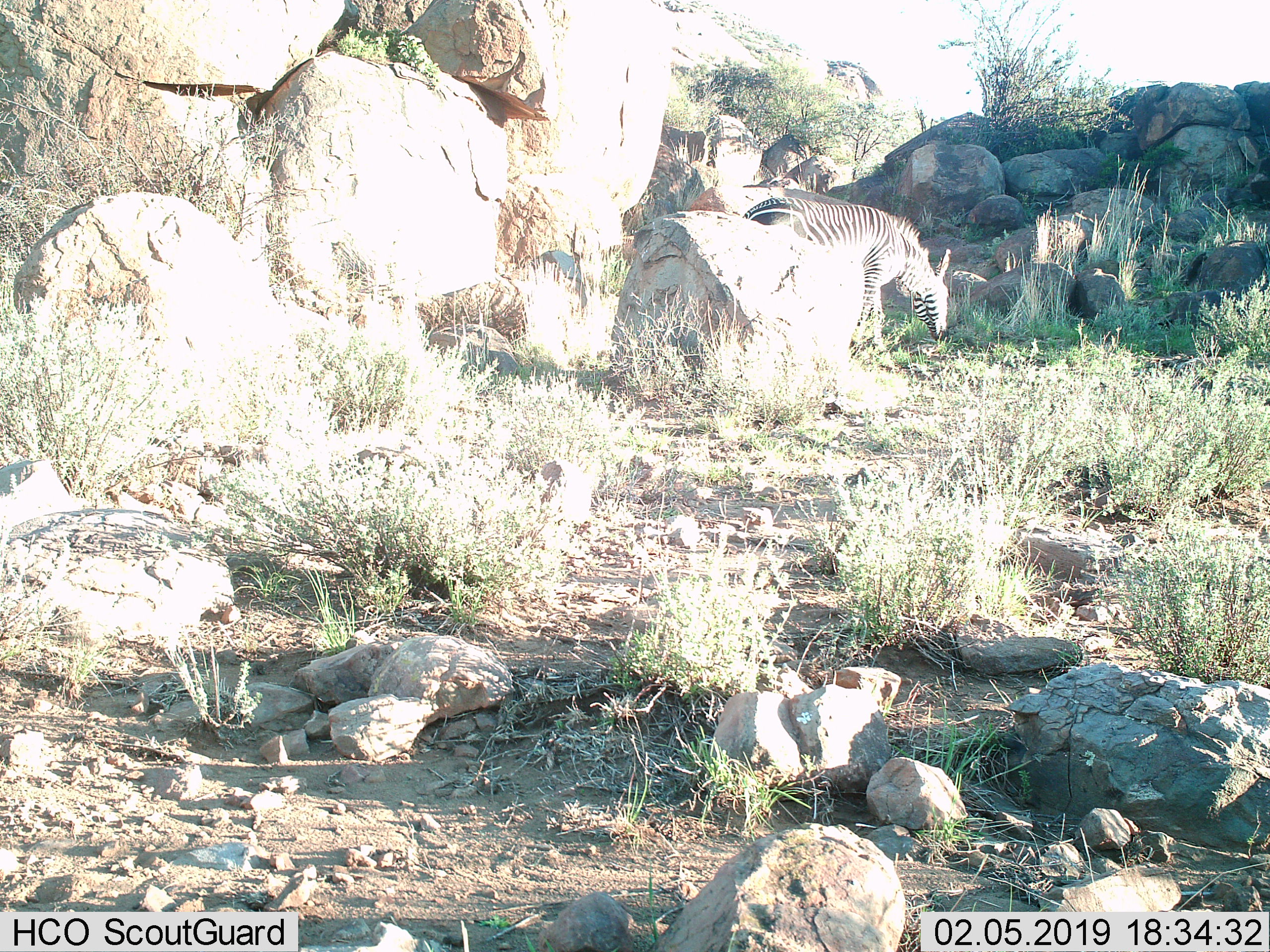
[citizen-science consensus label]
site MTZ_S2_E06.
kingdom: Animalia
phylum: Chordata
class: Mammalia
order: Perissodactyla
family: Equidae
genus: Equus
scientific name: Equus zebra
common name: mountain zebra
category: zebramountain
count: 1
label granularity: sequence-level